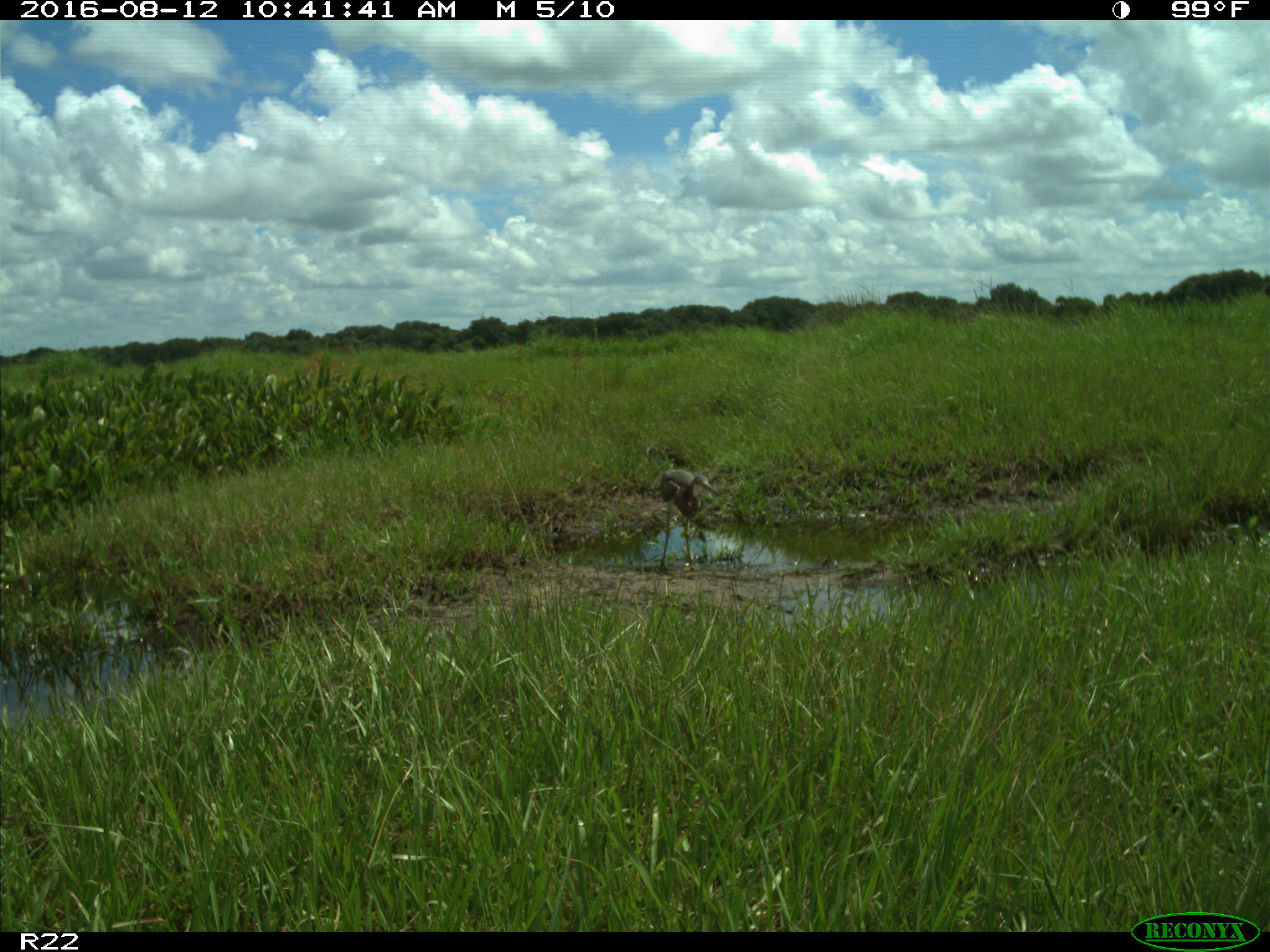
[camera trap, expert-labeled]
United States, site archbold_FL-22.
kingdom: Animalia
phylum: Chordata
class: Aves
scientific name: Aves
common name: birds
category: unidentified bird